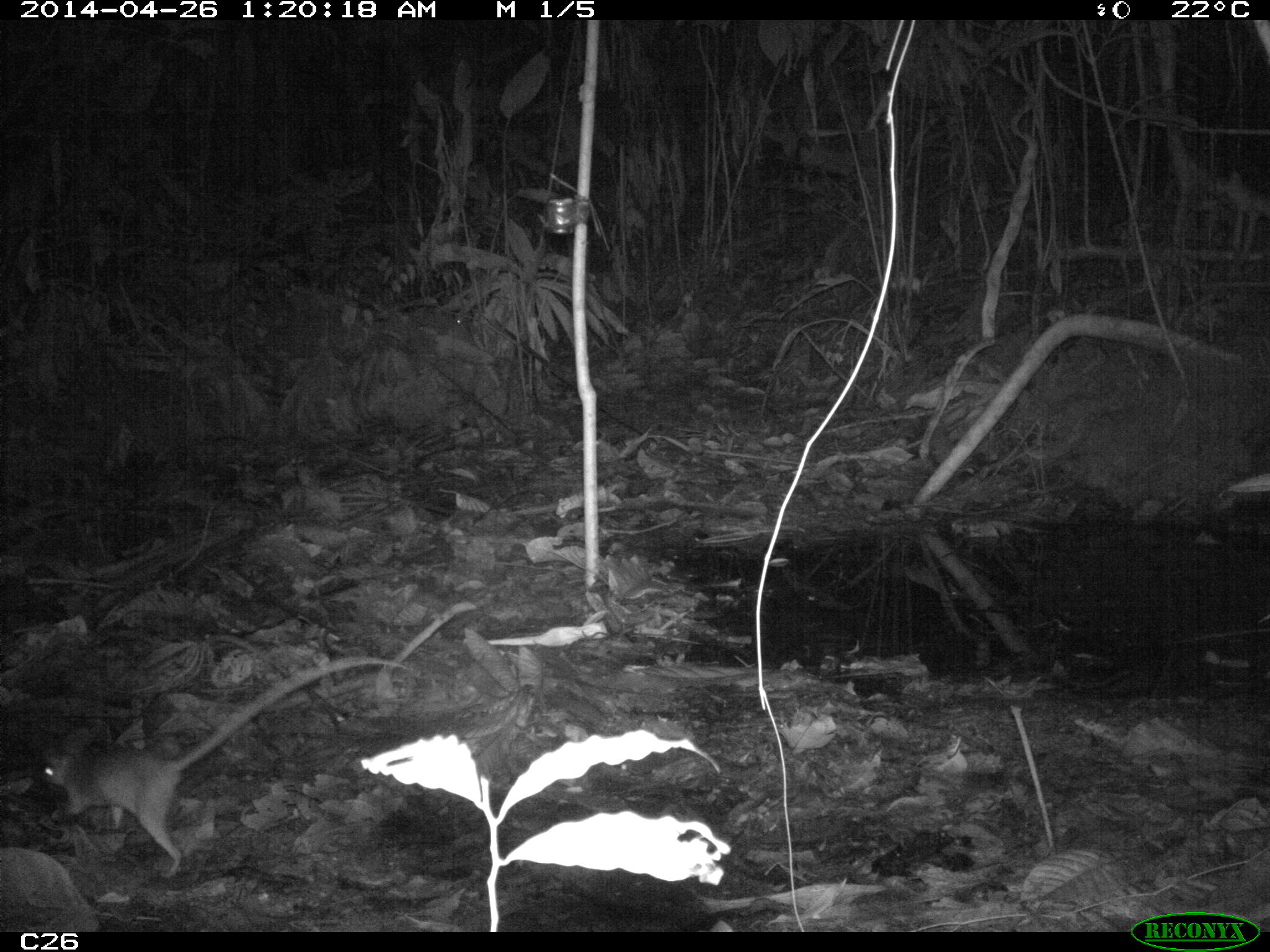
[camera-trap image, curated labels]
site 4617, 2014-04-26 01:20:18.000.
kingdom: Animalia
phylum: Chordata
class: Mammalia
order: Didelphimorphia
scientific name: Didelphimorphia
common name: opossum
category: unknown opossum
Unknown opossum (opossum) (Didelphimorphia), count 1, age adult.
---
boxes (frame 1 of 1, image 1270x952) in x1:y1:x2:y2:
unknown opossum: 34:654:408:879